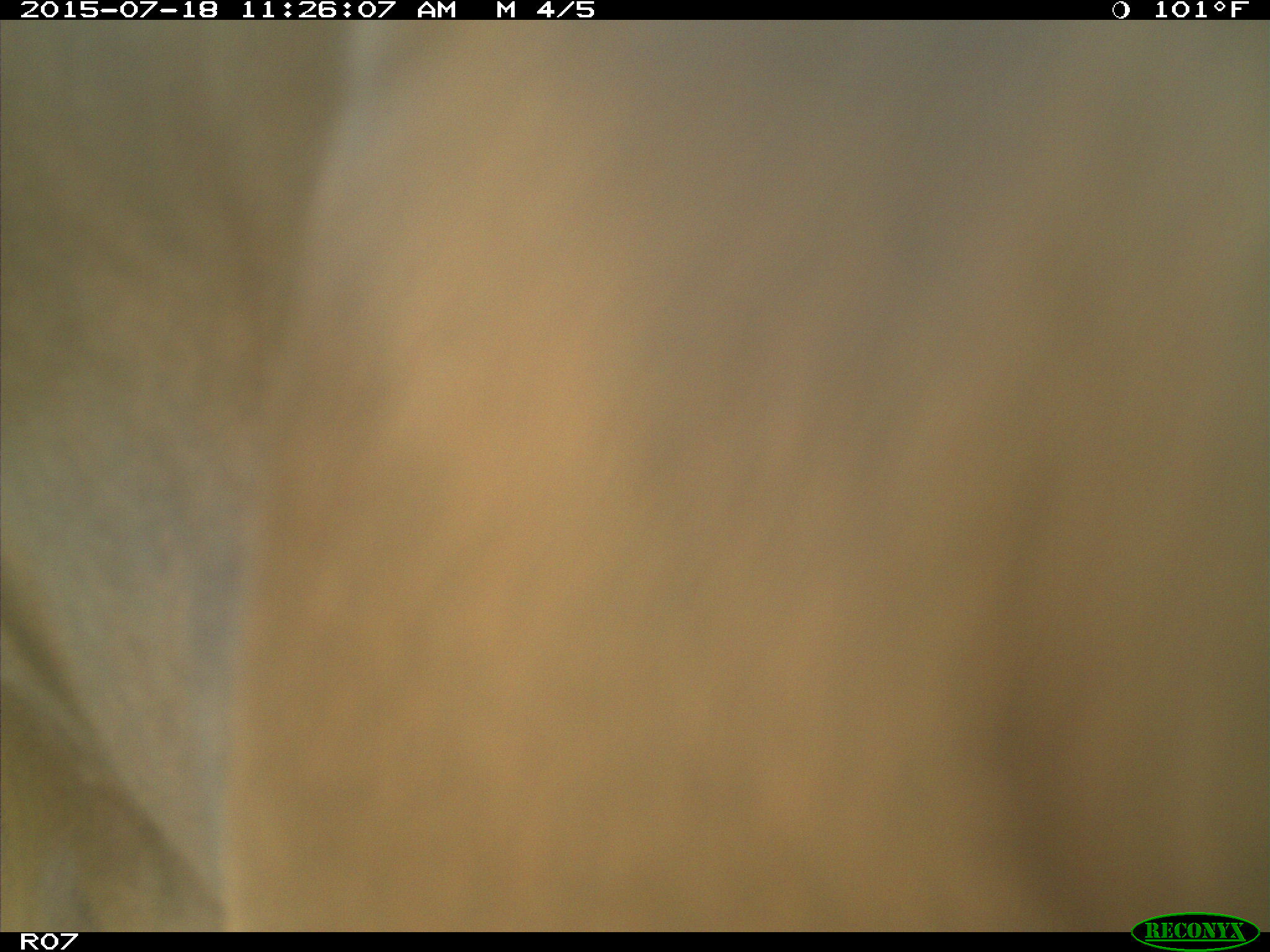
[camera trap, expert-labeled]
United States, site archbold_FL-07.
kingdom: Animalia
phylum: Chordata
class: Mammalia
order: Artiodactyla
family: Bovidae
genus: Bos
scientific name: Bos taurus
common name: domestic cow